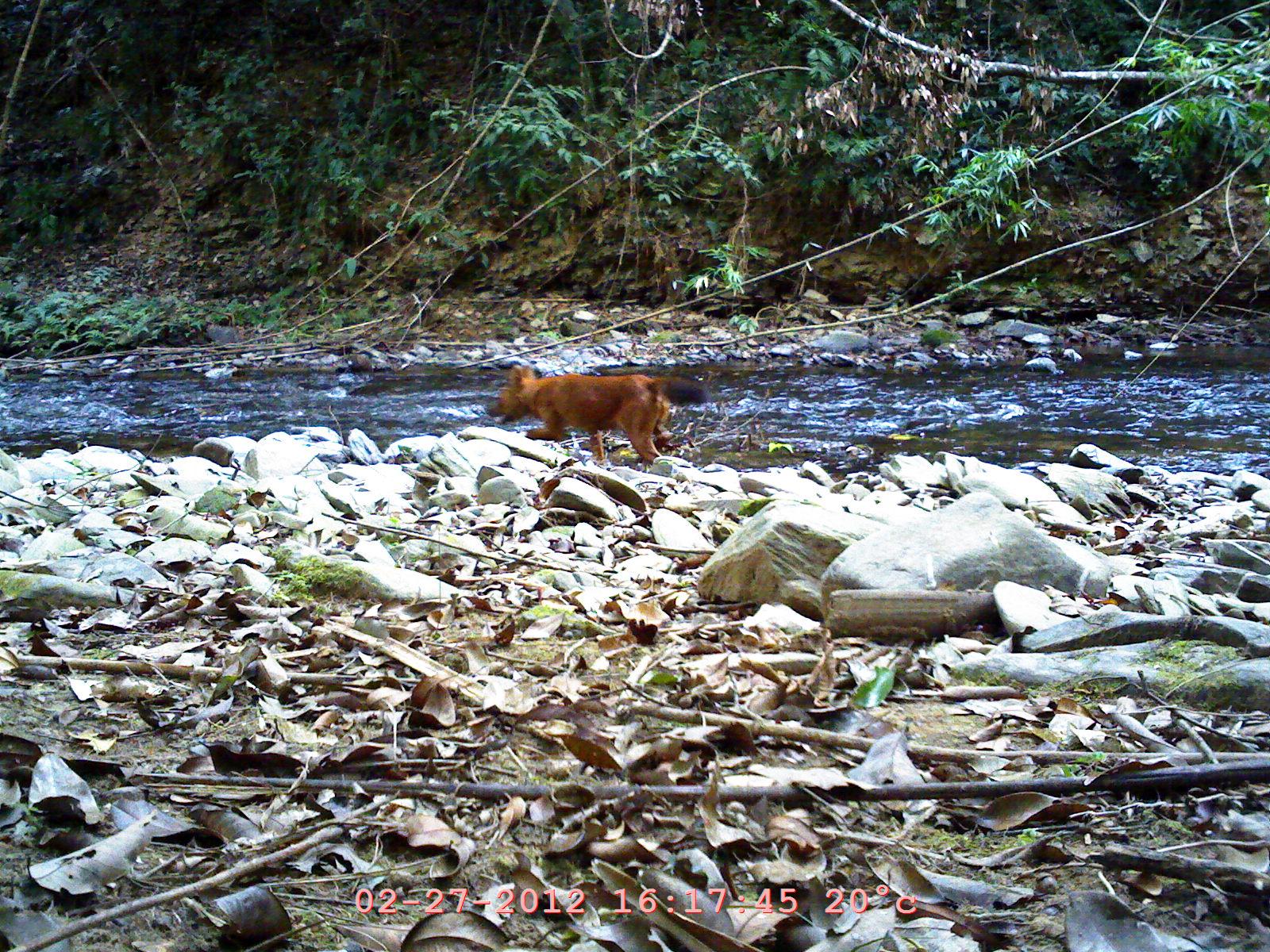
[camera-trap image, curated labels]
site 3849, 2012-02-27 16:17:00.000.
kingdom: Animalia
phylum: Chordata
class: Mammalia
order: Carnivora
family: Canidae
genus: Cuon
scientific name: Cuon alpinus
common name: dhole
Cuon alpinus (dhole), count 1.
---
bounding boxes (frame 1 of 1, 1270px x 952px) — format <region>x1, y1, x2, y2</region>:
cuon alpinus: <region>485, 364, 710, 466</region>